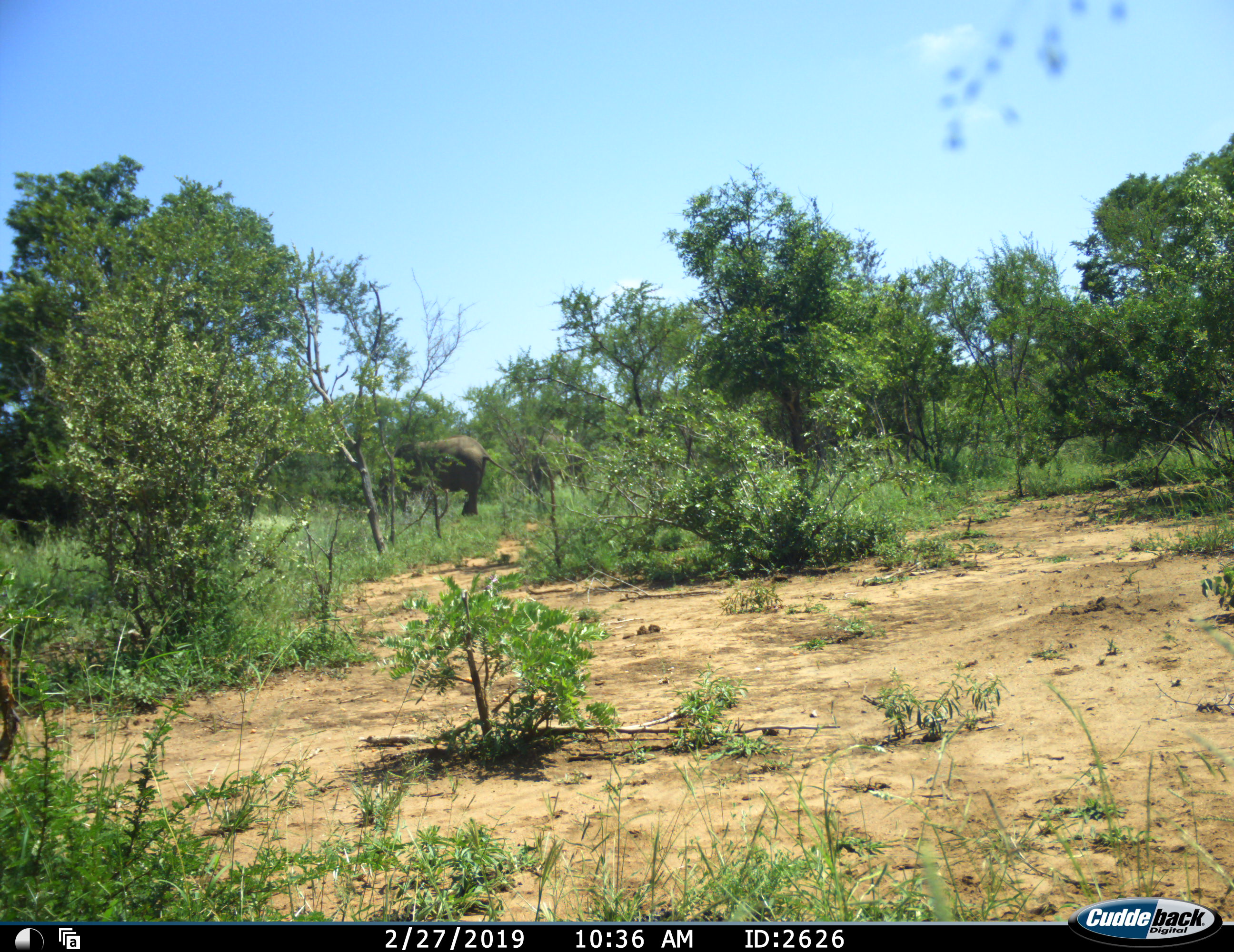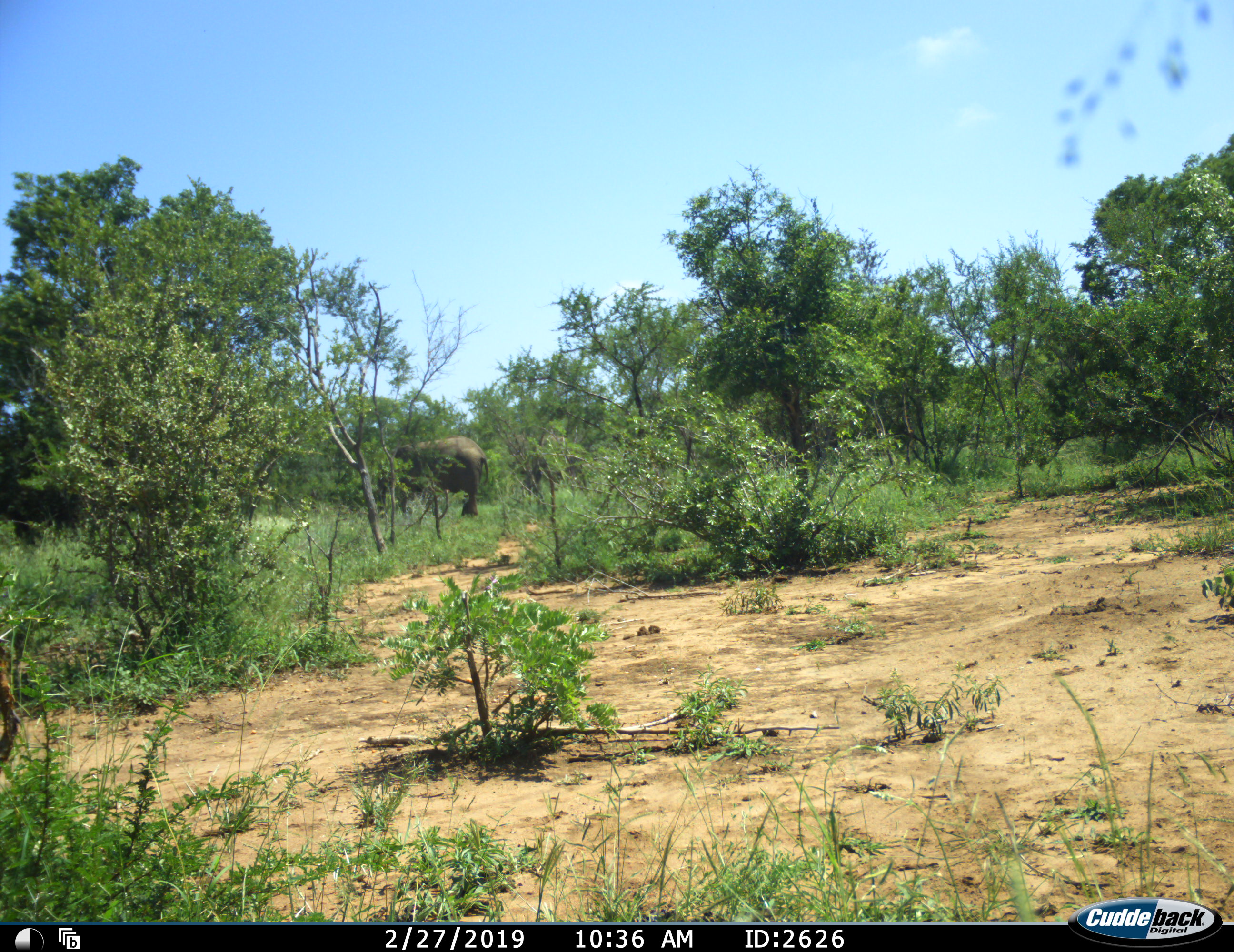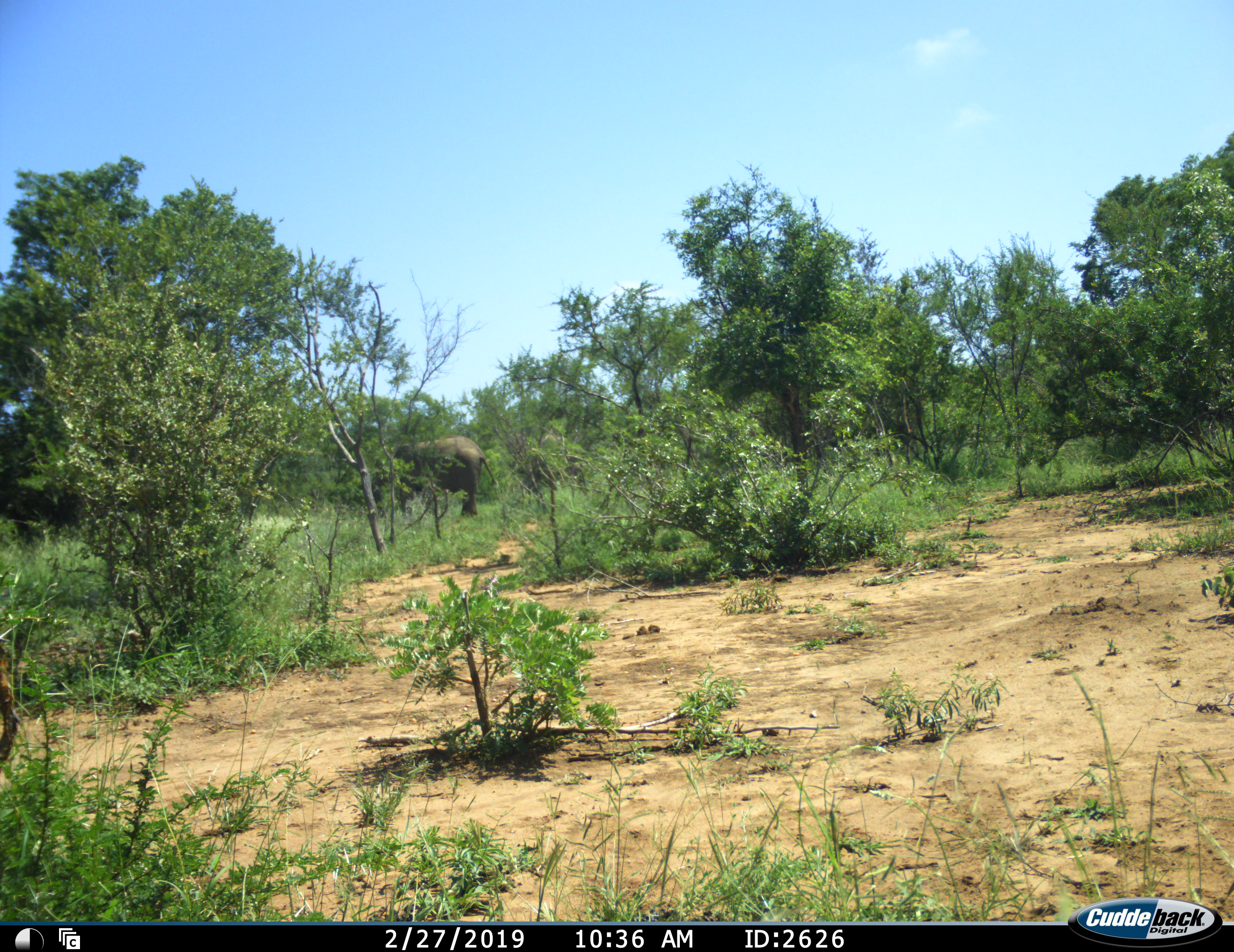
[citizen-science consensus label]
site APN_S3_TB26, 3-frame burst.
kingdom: Animalia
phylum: Chordata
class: Mammalia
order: Proboscidea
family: Elephantidae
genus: Loxodonta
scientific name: Loxodonta africana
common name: african bush elephant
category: elephant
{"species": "elephant (african bush elephant) (Loxodonta africana)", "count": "1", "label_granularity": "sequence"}